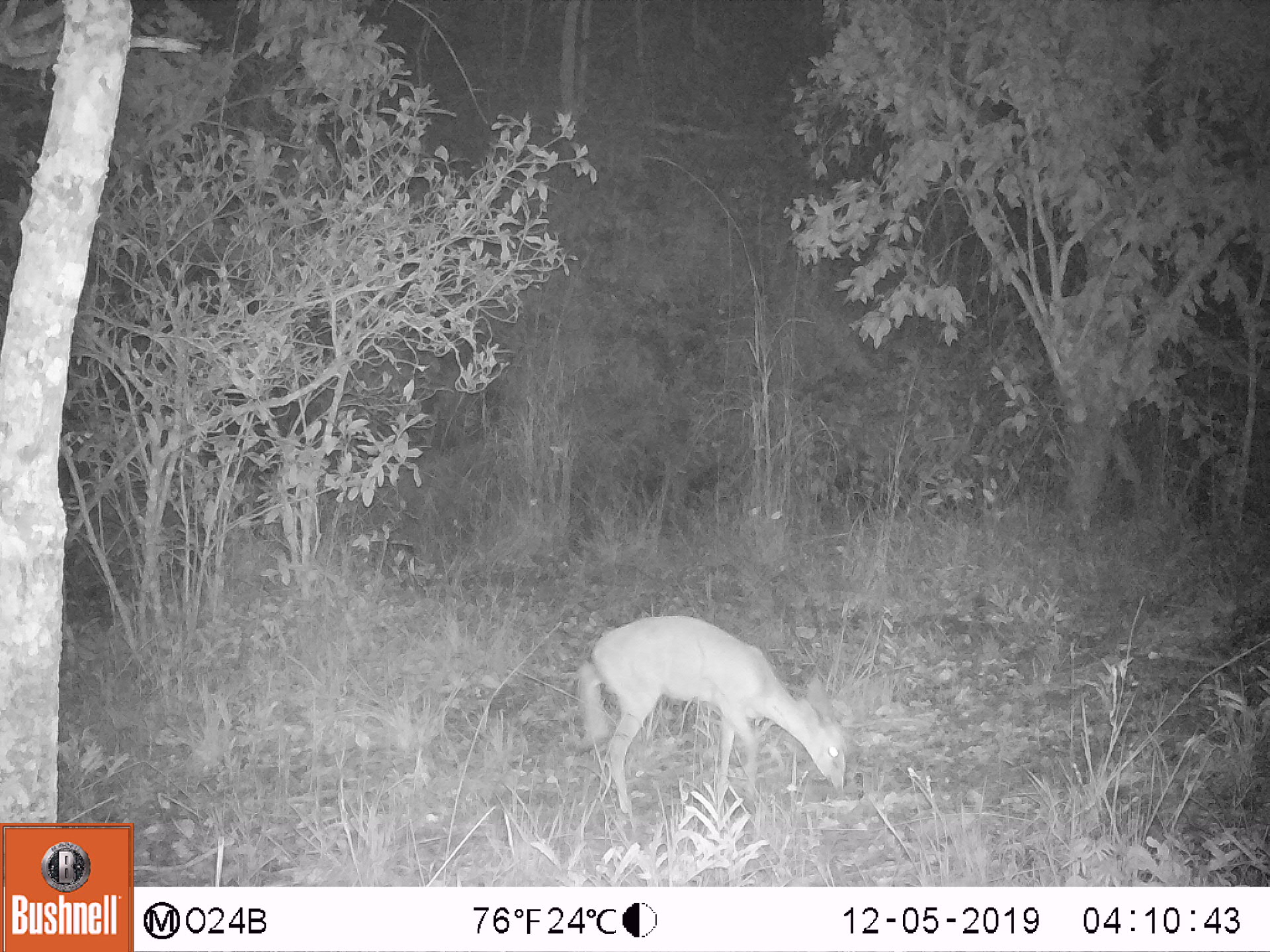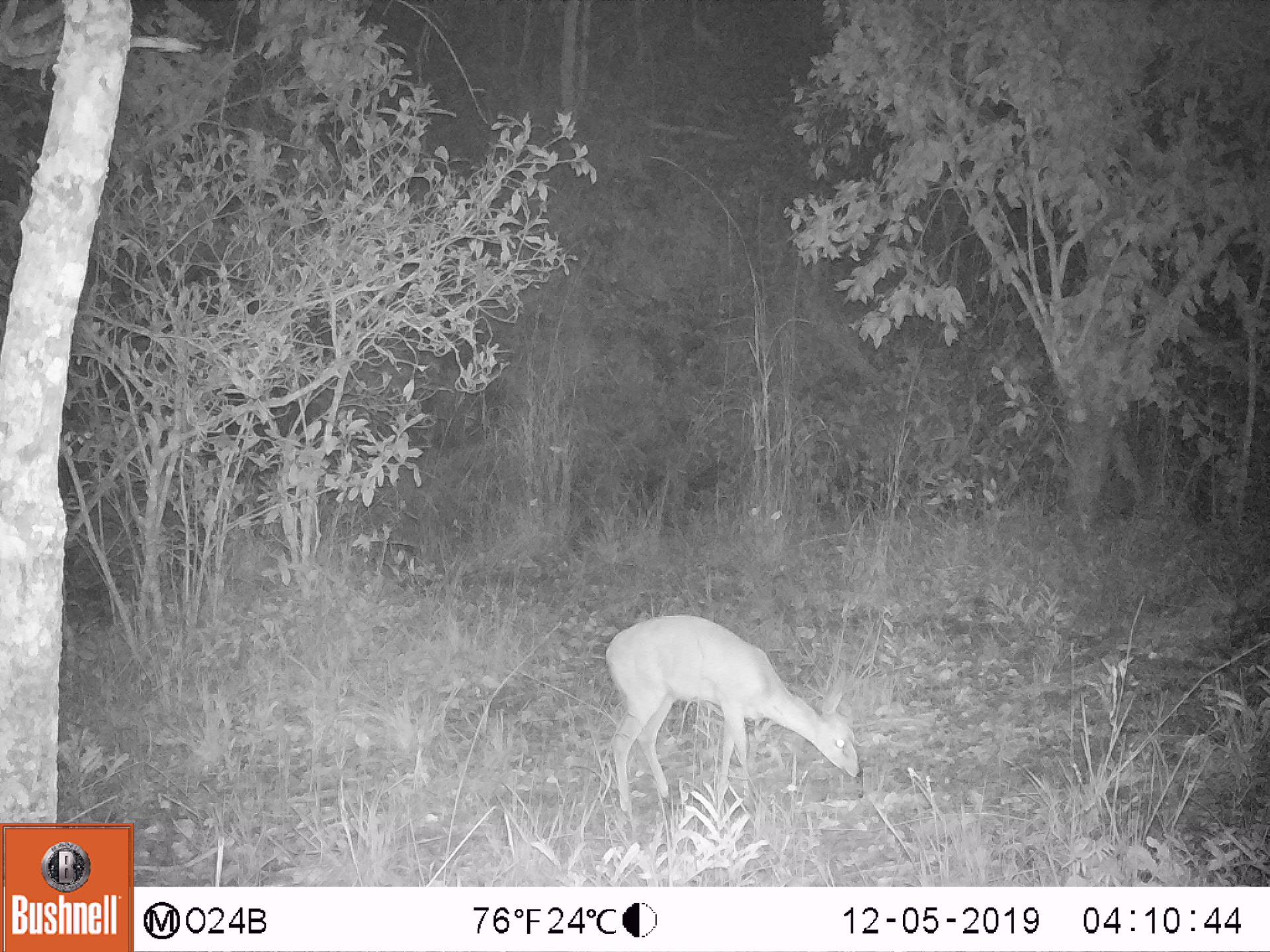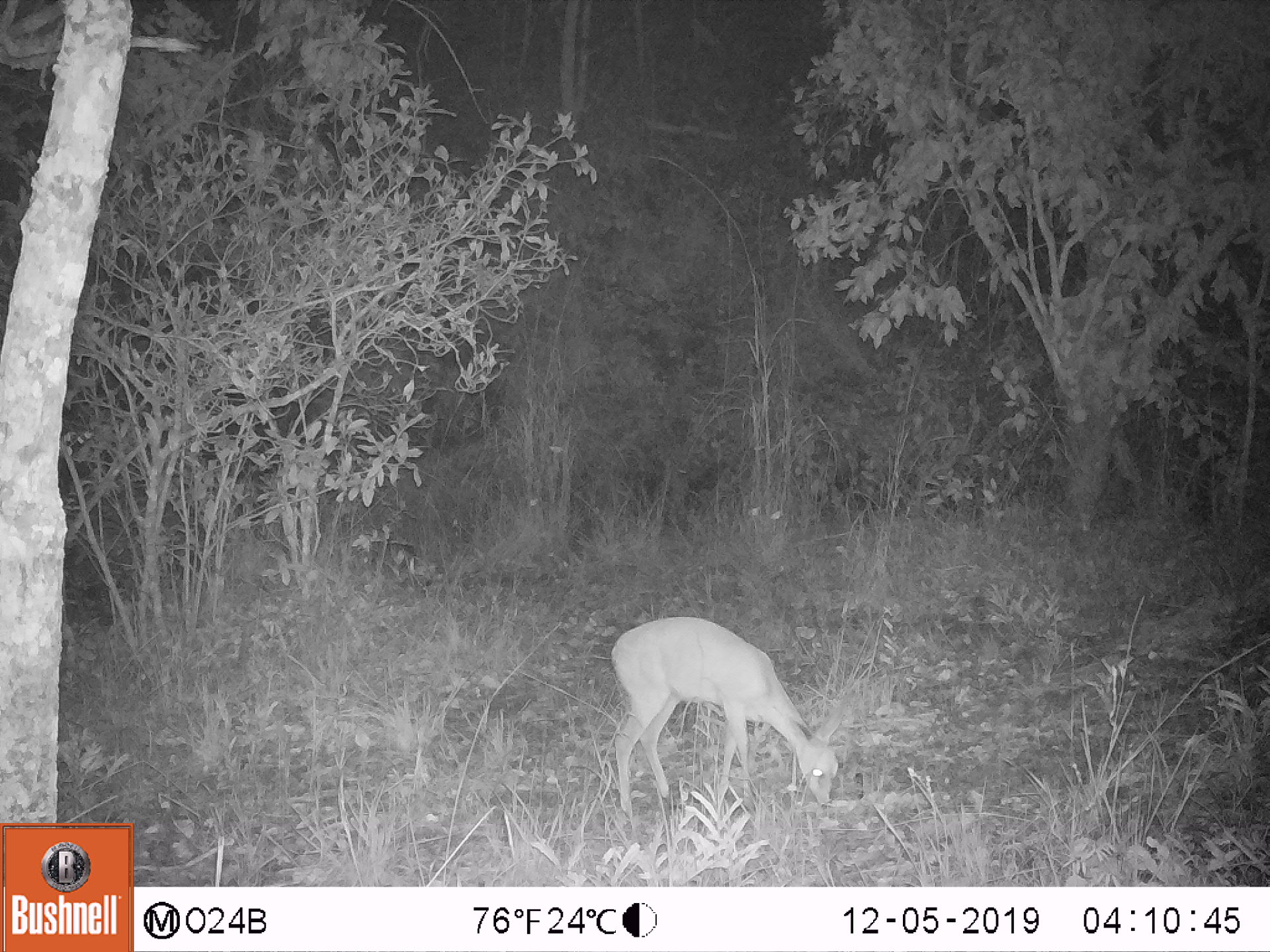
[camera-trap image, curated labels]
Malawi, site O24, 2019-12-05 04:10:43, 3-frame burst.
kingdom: Animalia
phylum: Chordata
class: Mammalia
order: Artiodactyla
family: Bovidae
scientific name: Antilopinae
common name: small antelope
Small antelope (Antilopinae), count 1.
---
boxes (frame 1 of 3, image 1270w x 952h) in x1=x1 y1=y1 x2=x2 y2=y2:
small antelope: x1=568 y1=606 x2=863 y2=826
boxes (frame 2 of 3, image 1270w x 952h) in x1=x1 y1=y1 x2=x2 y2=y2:
small antelope: x1=593 y1=607 x2=868 y2=829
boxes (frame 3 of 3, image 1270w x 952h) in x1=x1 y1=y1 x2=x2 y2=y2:
small antelope: x1=591 y1=611 x2=848 y2=828